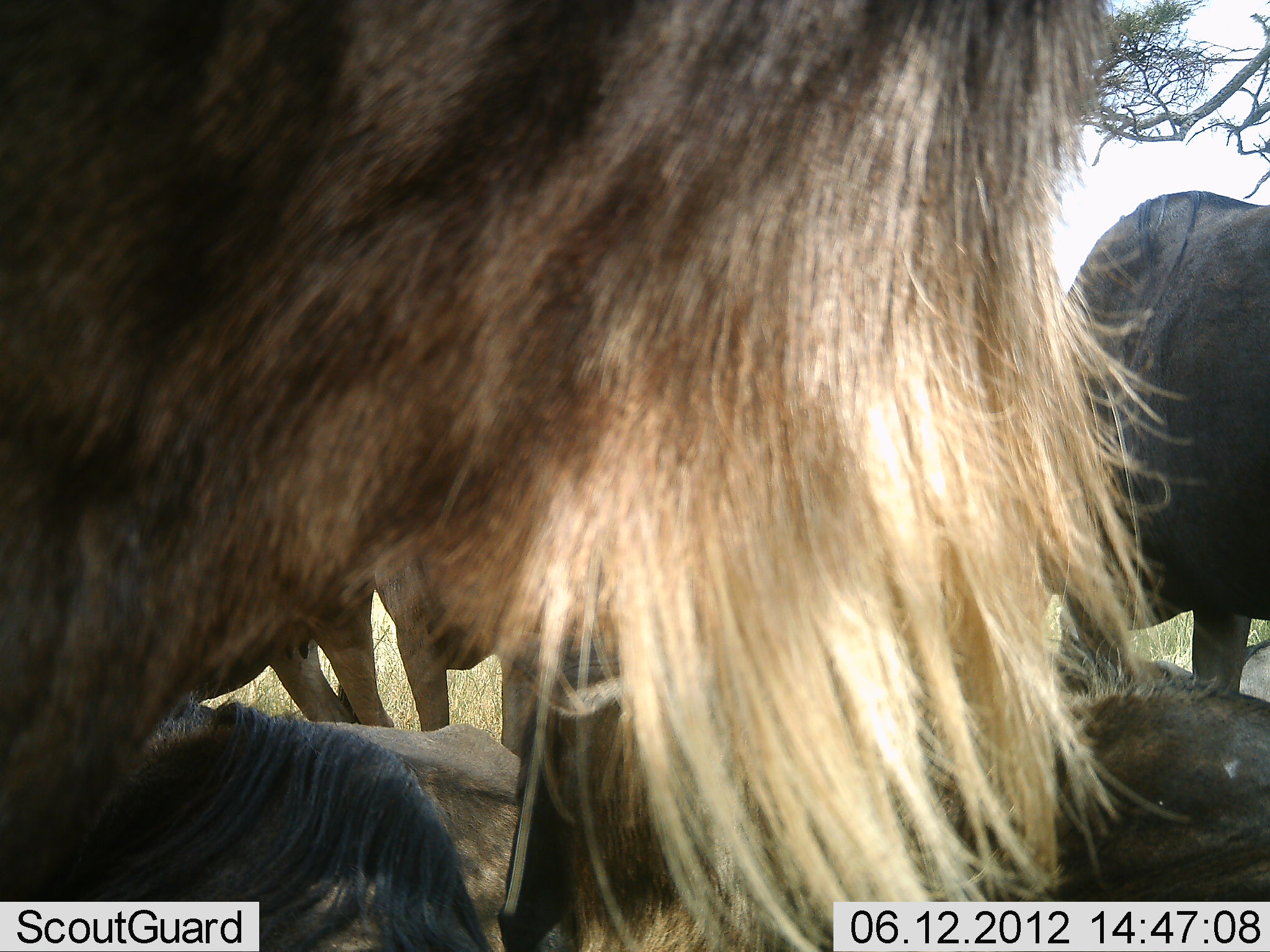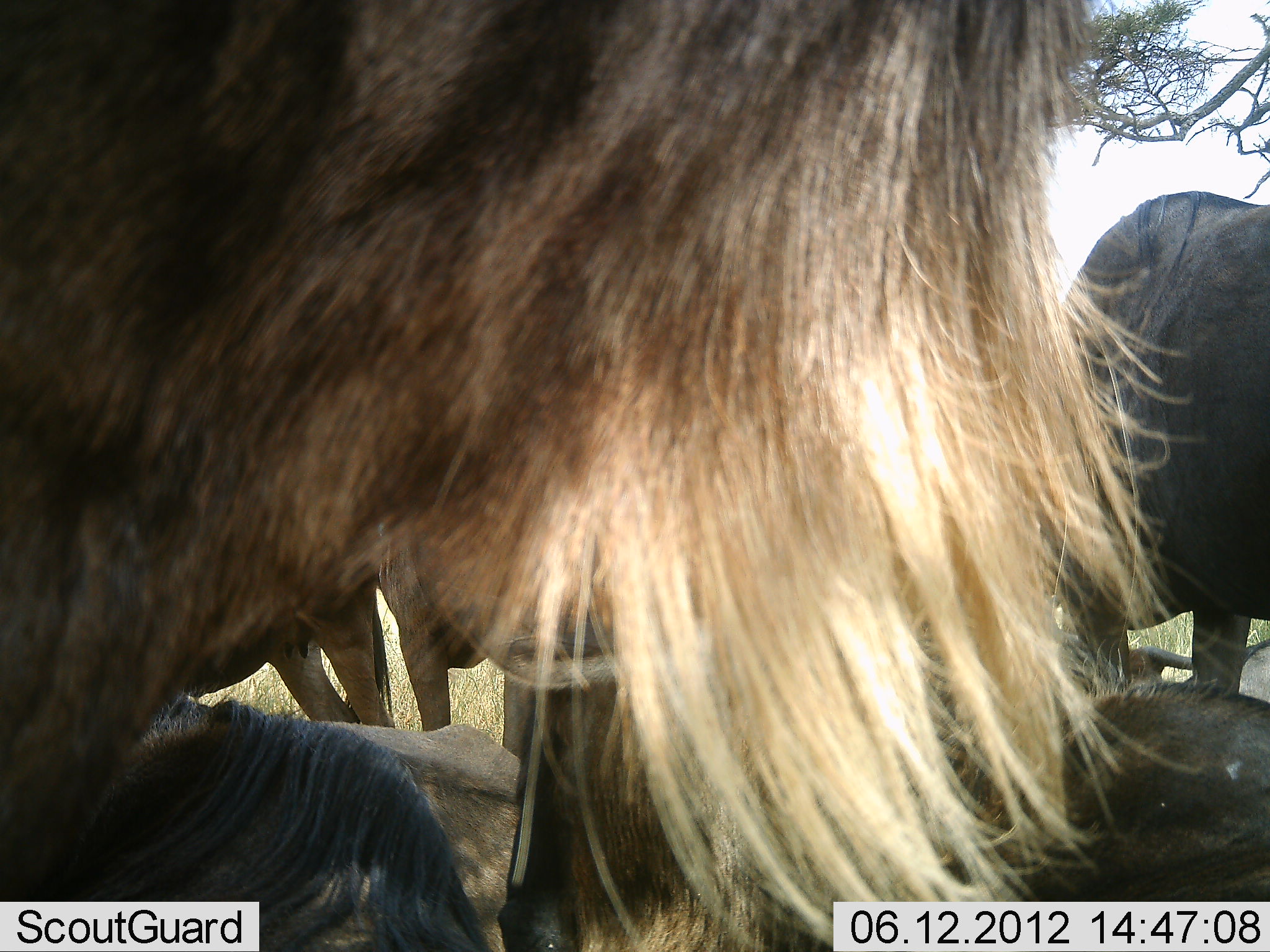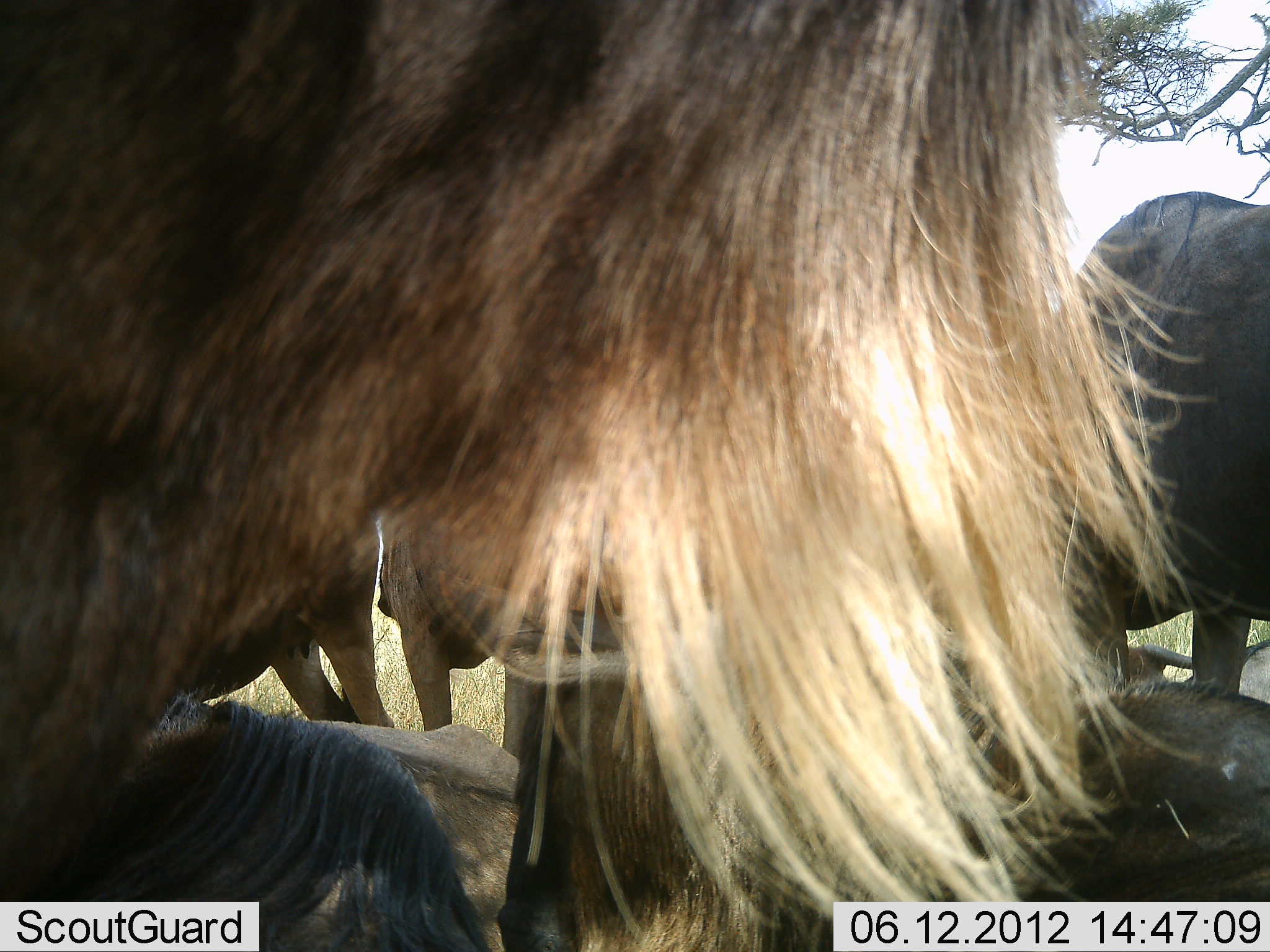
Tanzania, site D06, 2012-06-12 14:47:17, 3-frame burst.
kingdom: Animalia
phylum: Chordata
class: Mammalia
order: Artiodactyla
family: Bovidae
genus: Connochaetes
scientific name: Connochaetes taurinus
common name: blue wildebeest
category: wildebeest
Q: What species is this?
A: Wildebeest (blue wildebeest) (Connochaetes taurinus).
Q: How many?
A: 5.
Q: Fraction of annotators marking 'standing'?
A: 70%.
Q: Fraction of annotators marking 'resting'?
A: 80%.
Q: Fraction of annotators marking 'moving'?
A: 0%.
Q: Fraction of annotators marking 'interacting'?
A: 20%.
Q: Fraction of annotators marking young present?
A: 0%.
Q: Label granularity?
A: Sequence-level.